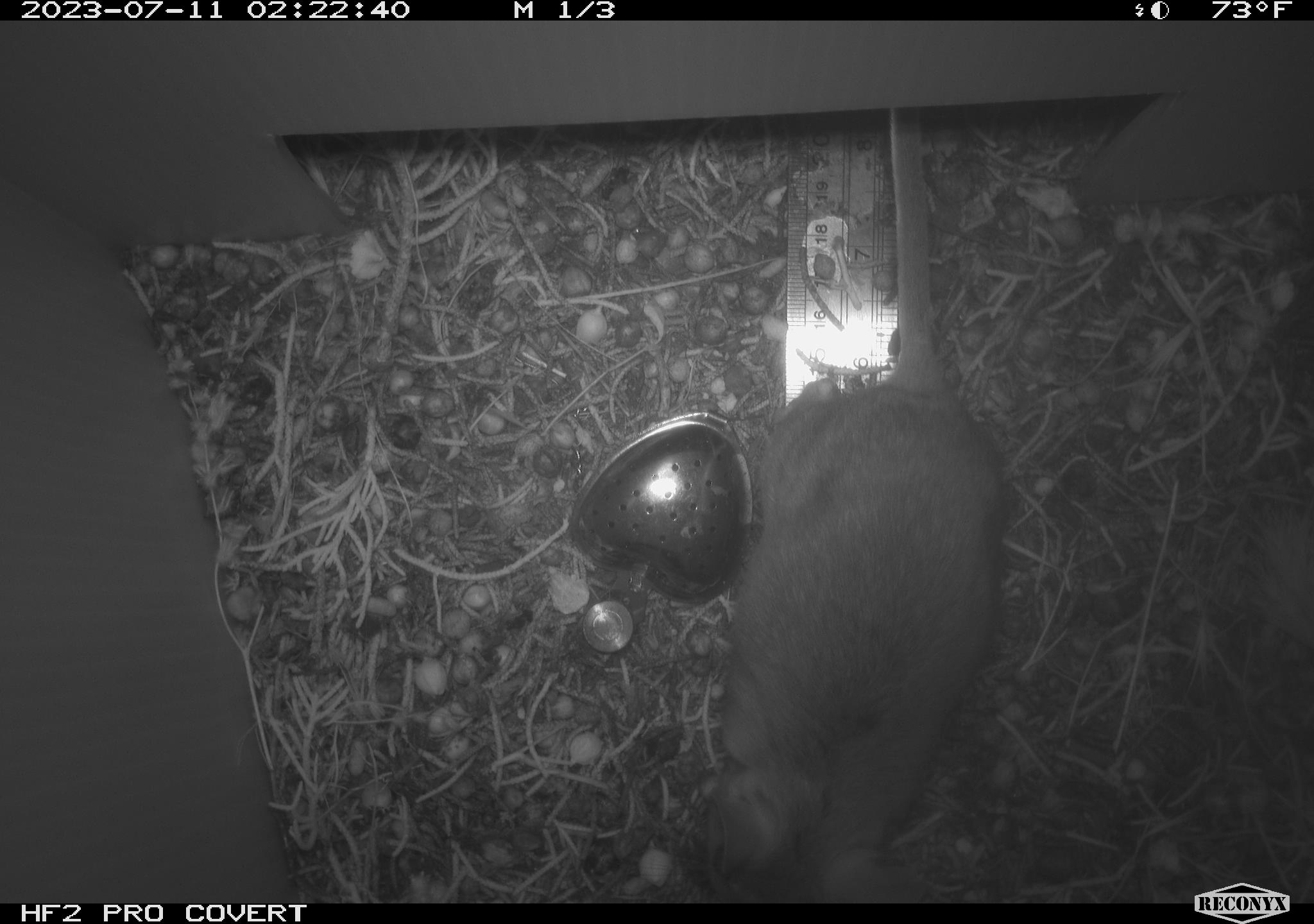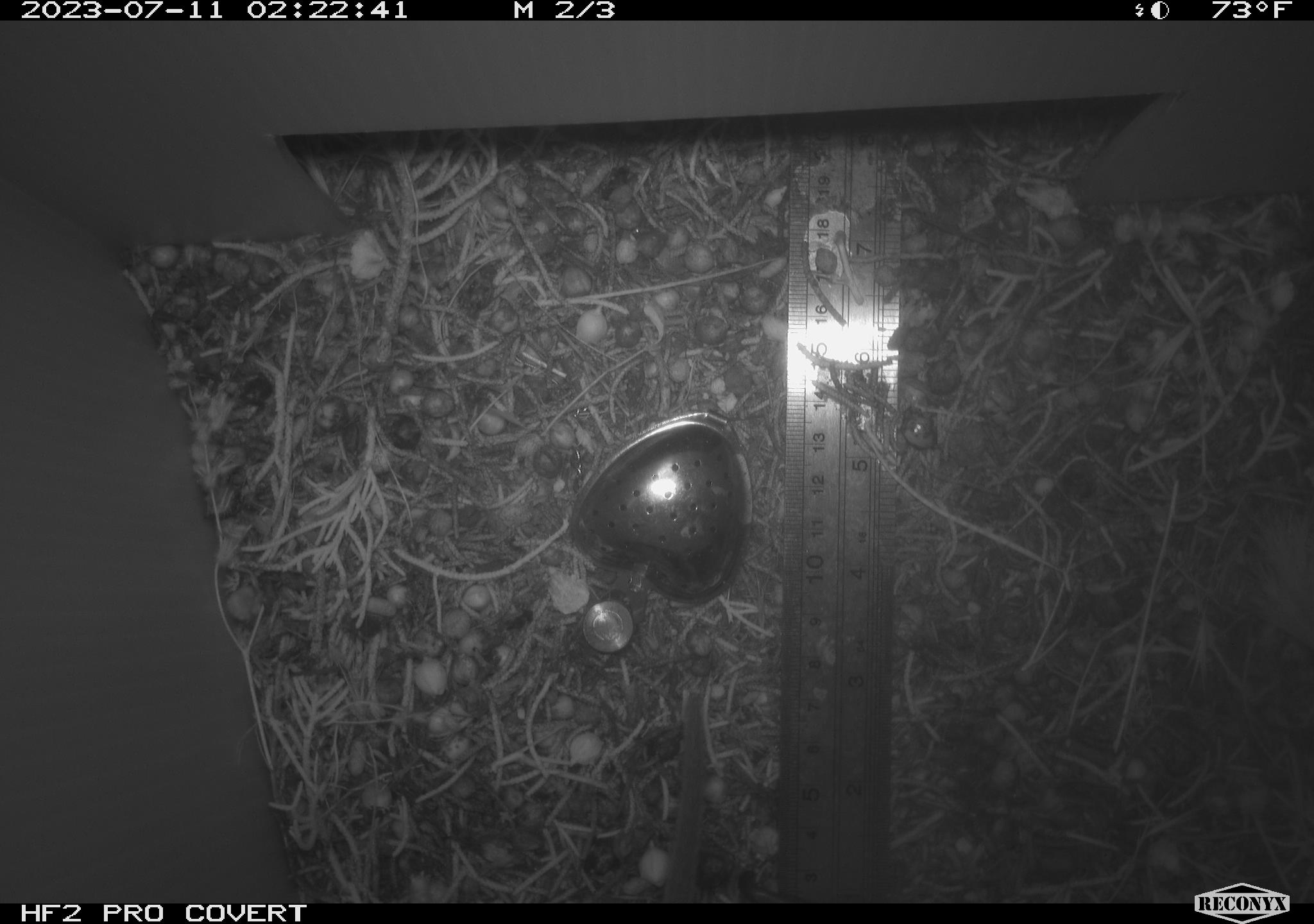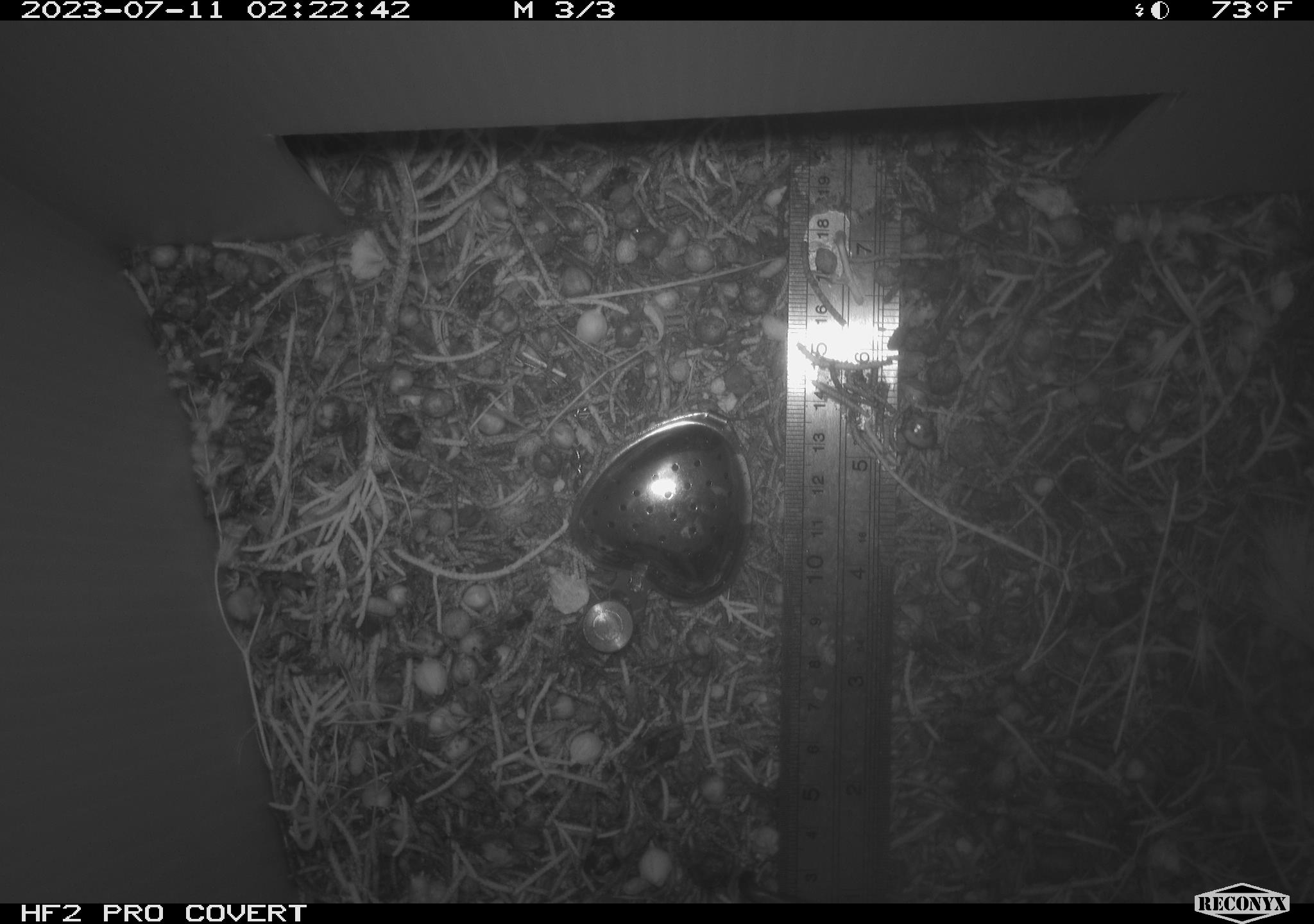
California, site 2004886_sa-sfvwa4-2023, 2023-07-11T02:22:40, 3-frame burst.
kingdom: Animalia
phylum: Chordata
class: Mammalia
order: Rodentia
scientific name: Rodentia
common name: rodent